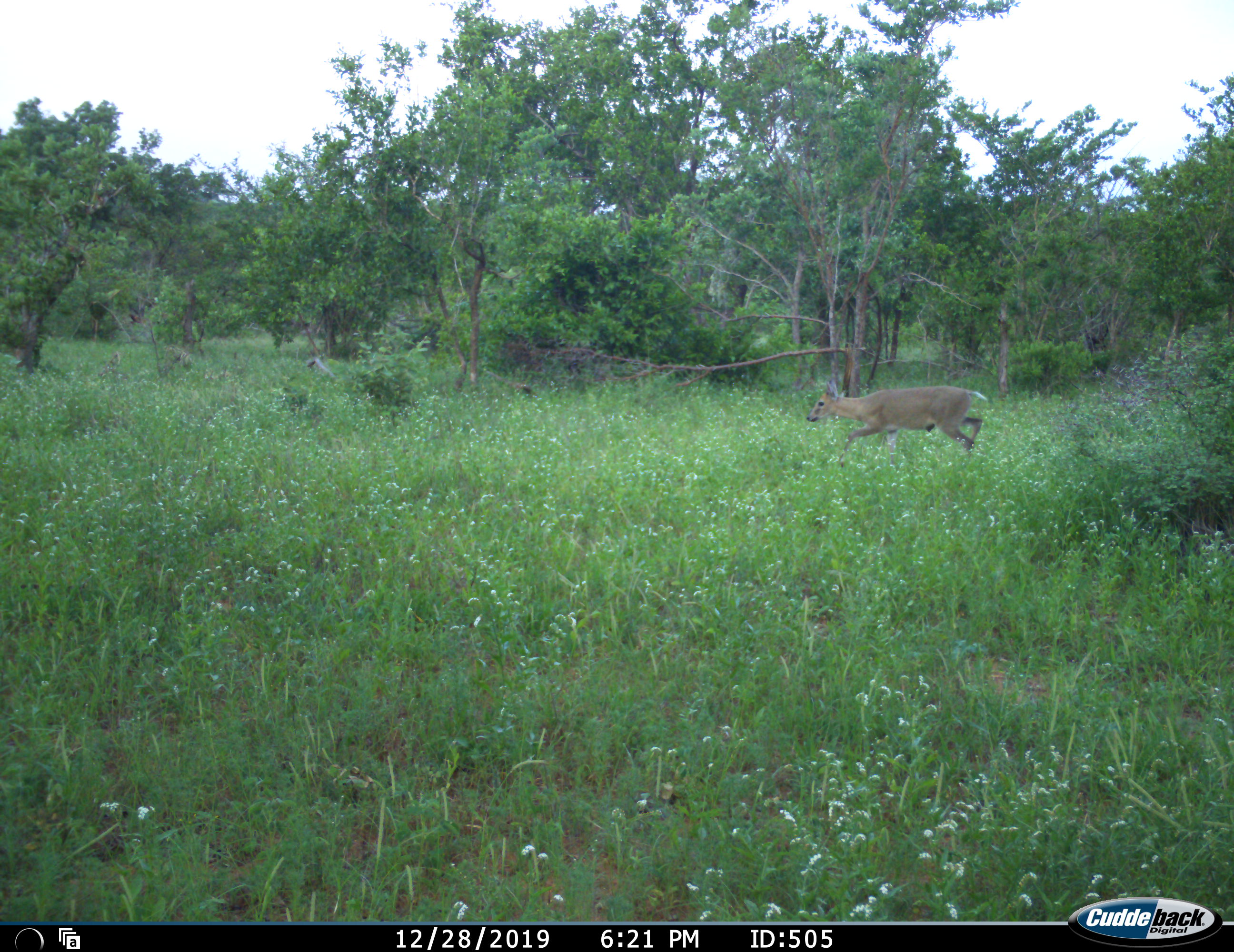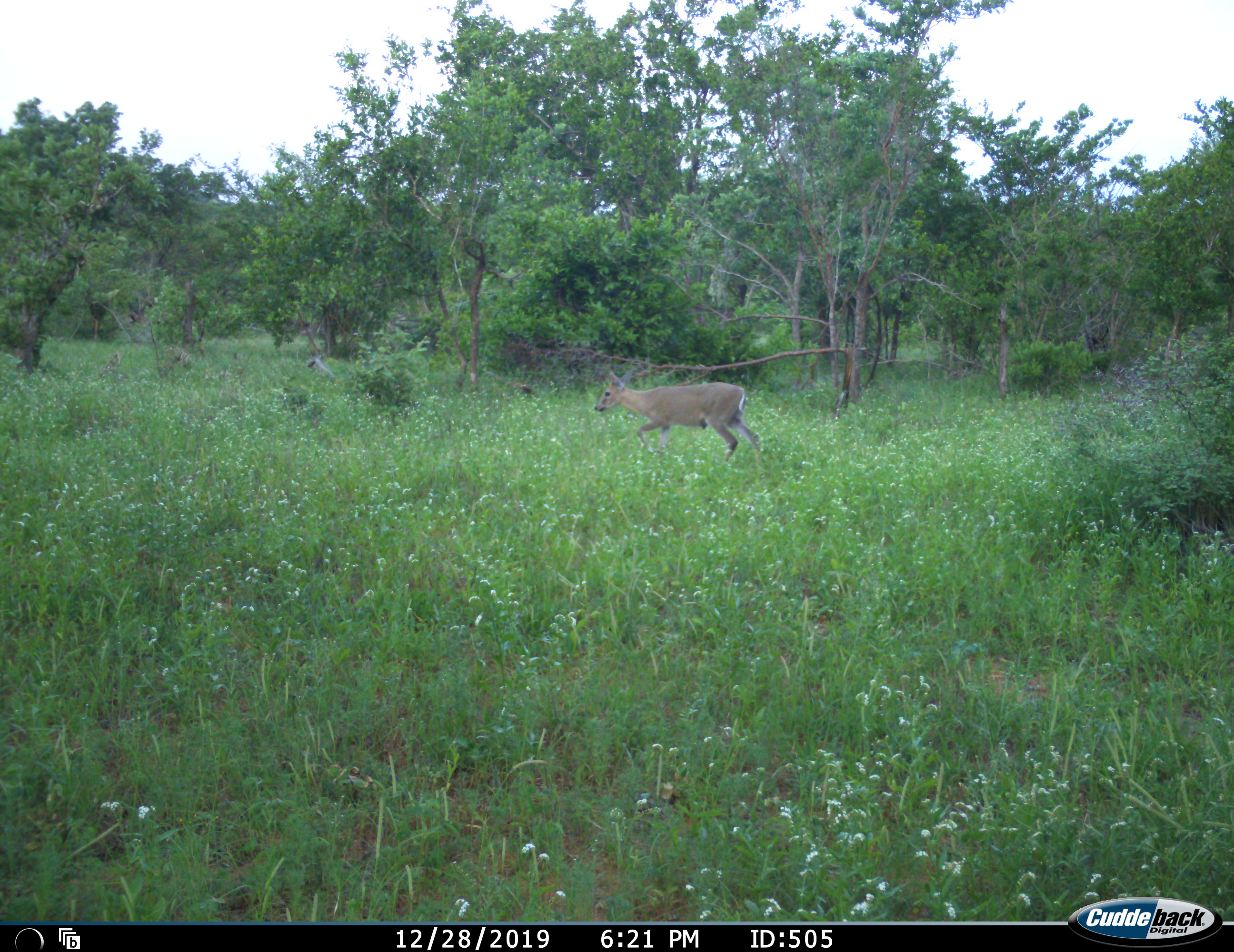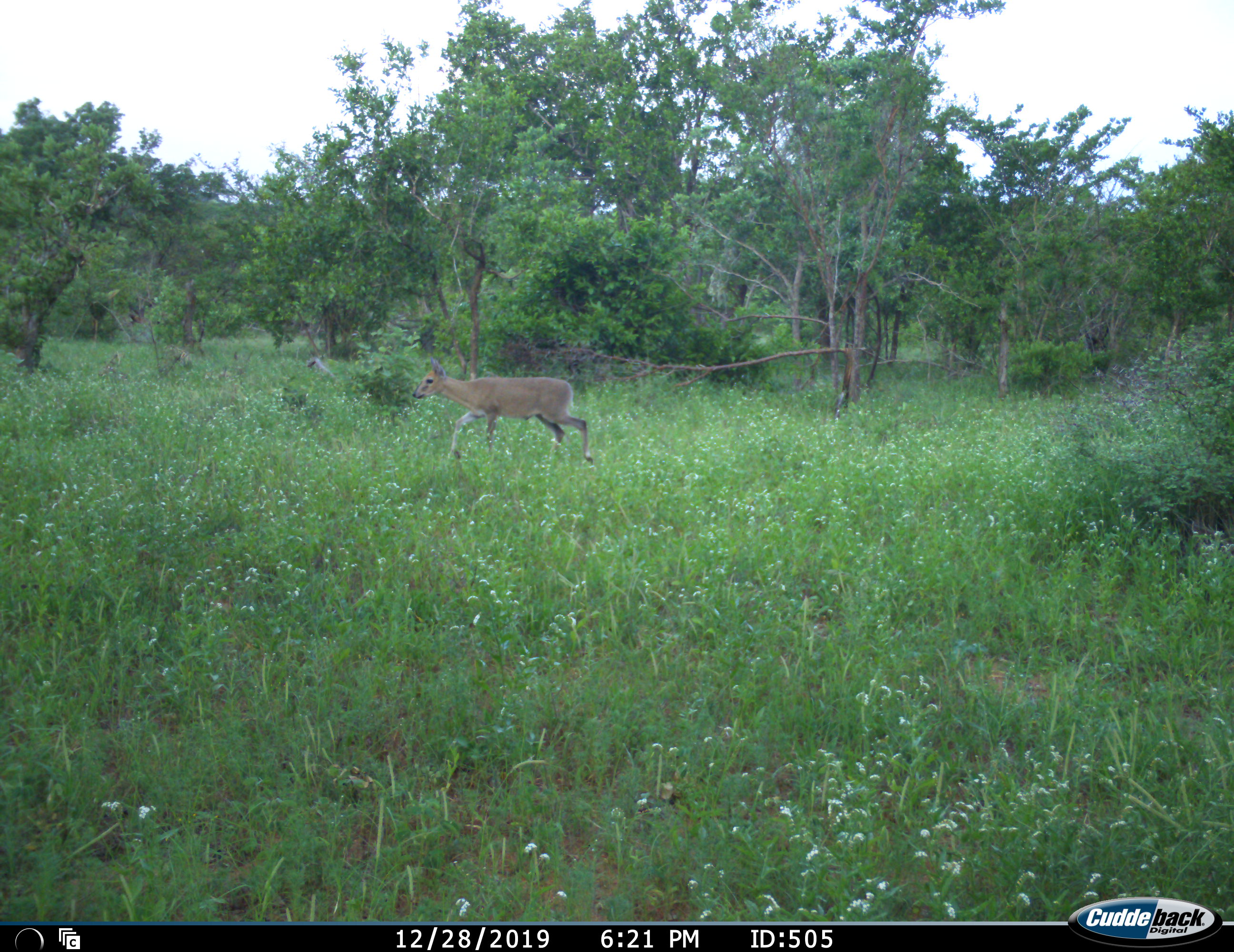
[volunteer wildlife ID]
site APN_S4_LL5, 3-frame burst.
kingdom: Animalia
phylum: Chordata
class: Mammalia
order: Artiodactyla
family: Bovidae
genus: Sylvicapra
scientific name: Sylvicapra grimmia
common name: common duiker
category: duikercommongrey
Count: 1.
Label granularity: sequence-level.